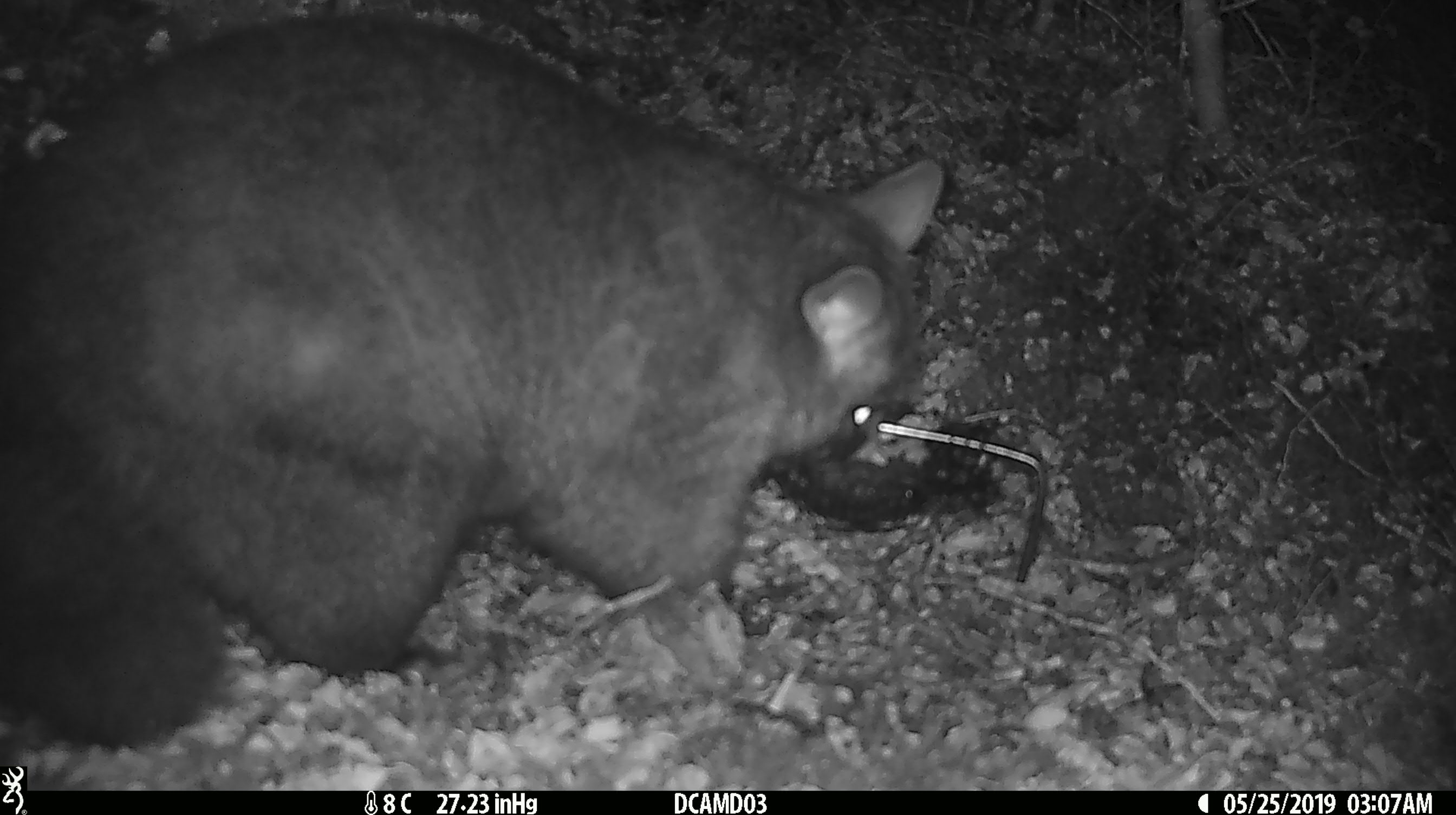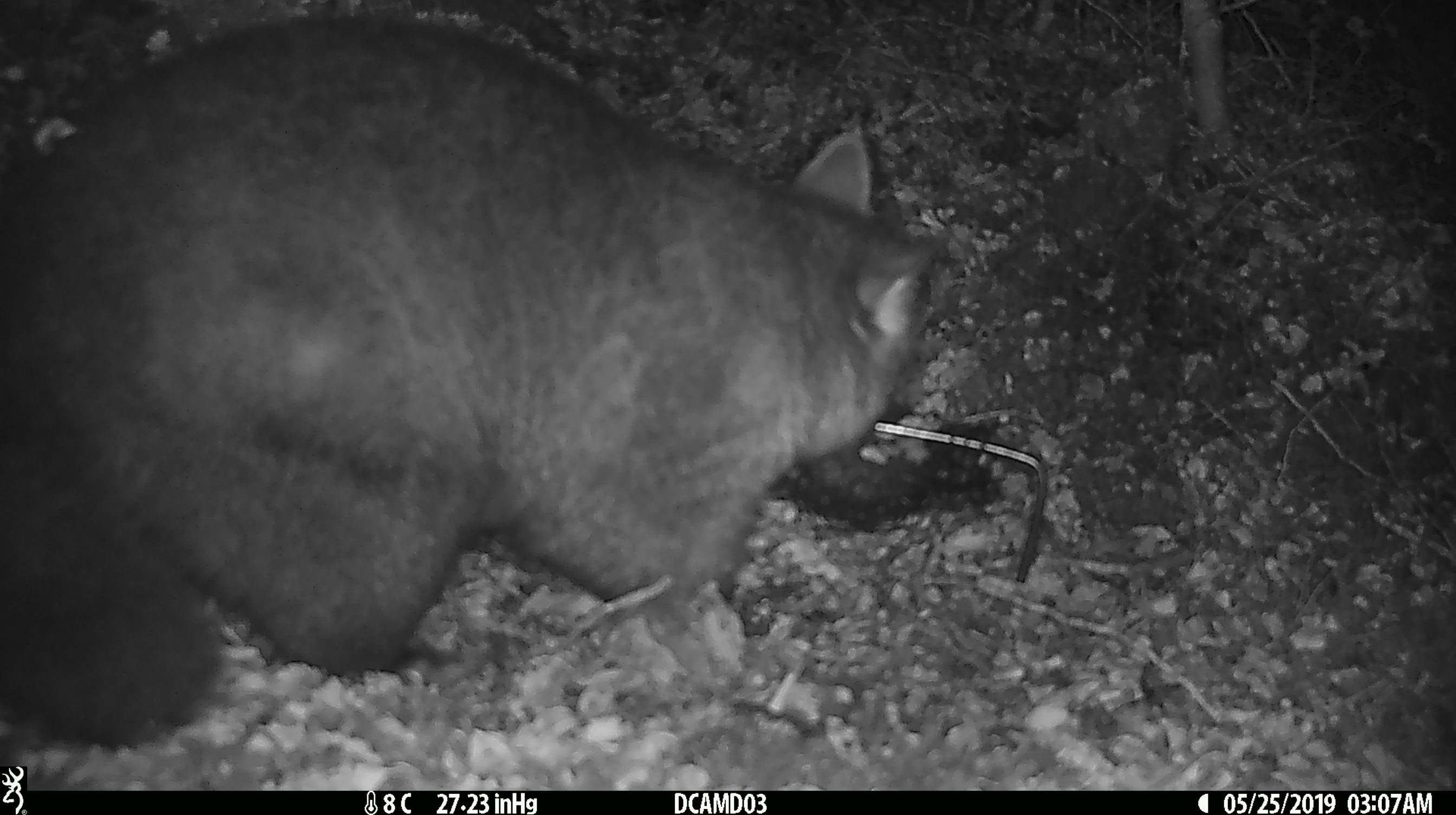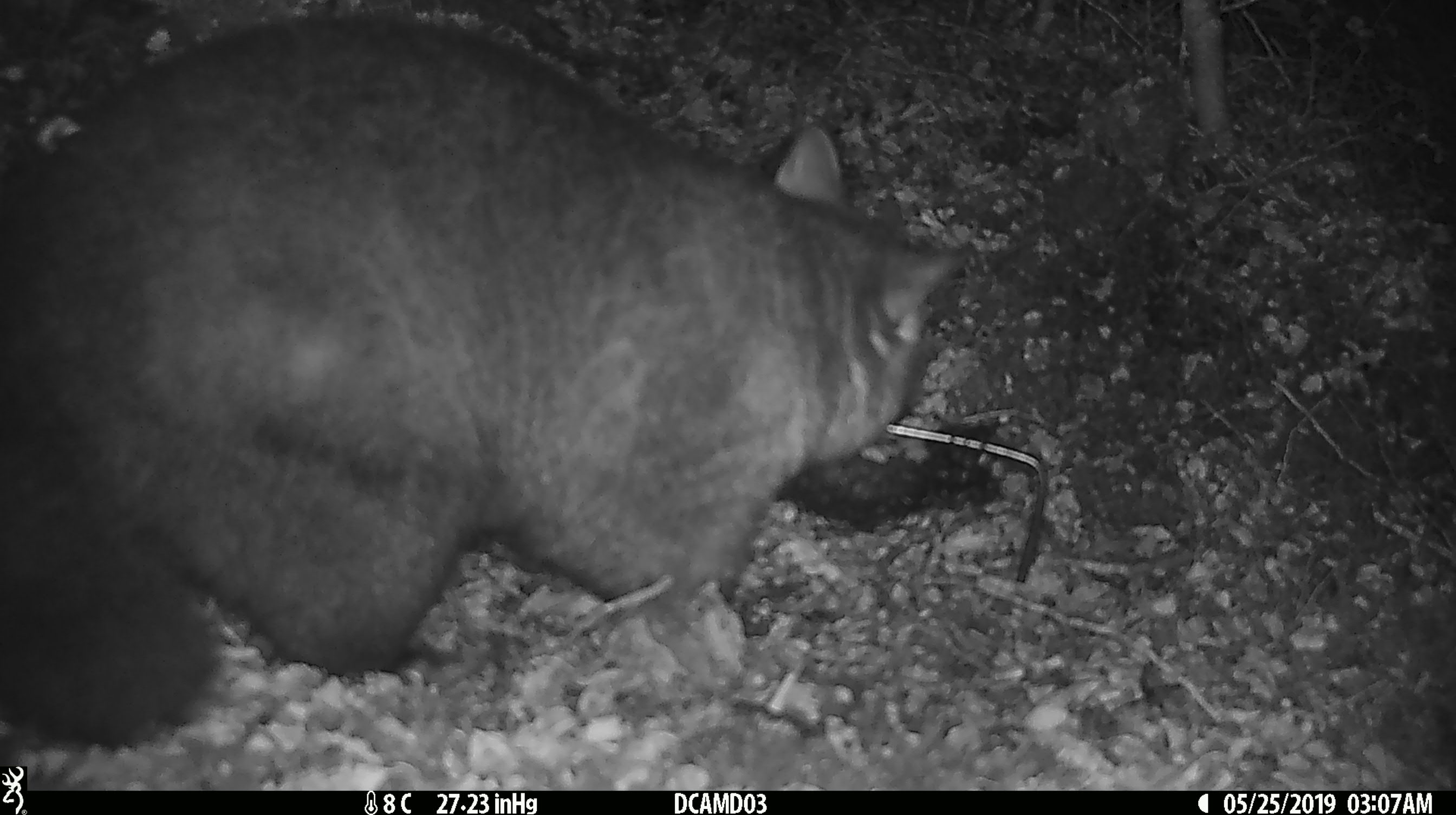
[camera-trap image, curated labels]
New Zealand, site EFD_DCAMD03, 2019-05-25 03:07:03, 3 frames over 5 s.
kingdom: Animalia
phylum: Chordata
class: Mammalia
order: Diprotodontia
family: Phalangeridae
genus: Trichosurus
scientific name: Trichosurus vulpecula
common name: common brushtail possum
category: possum